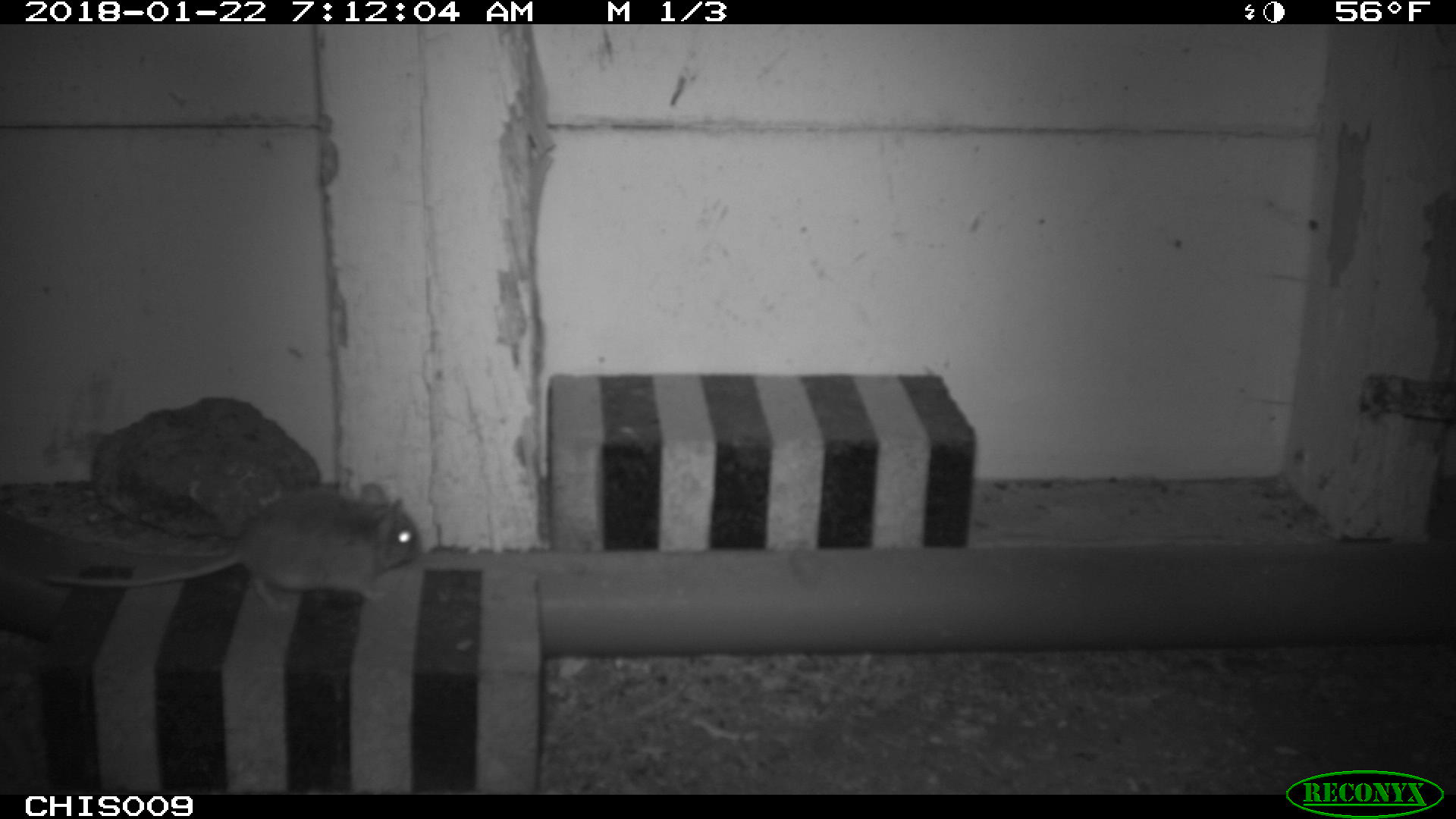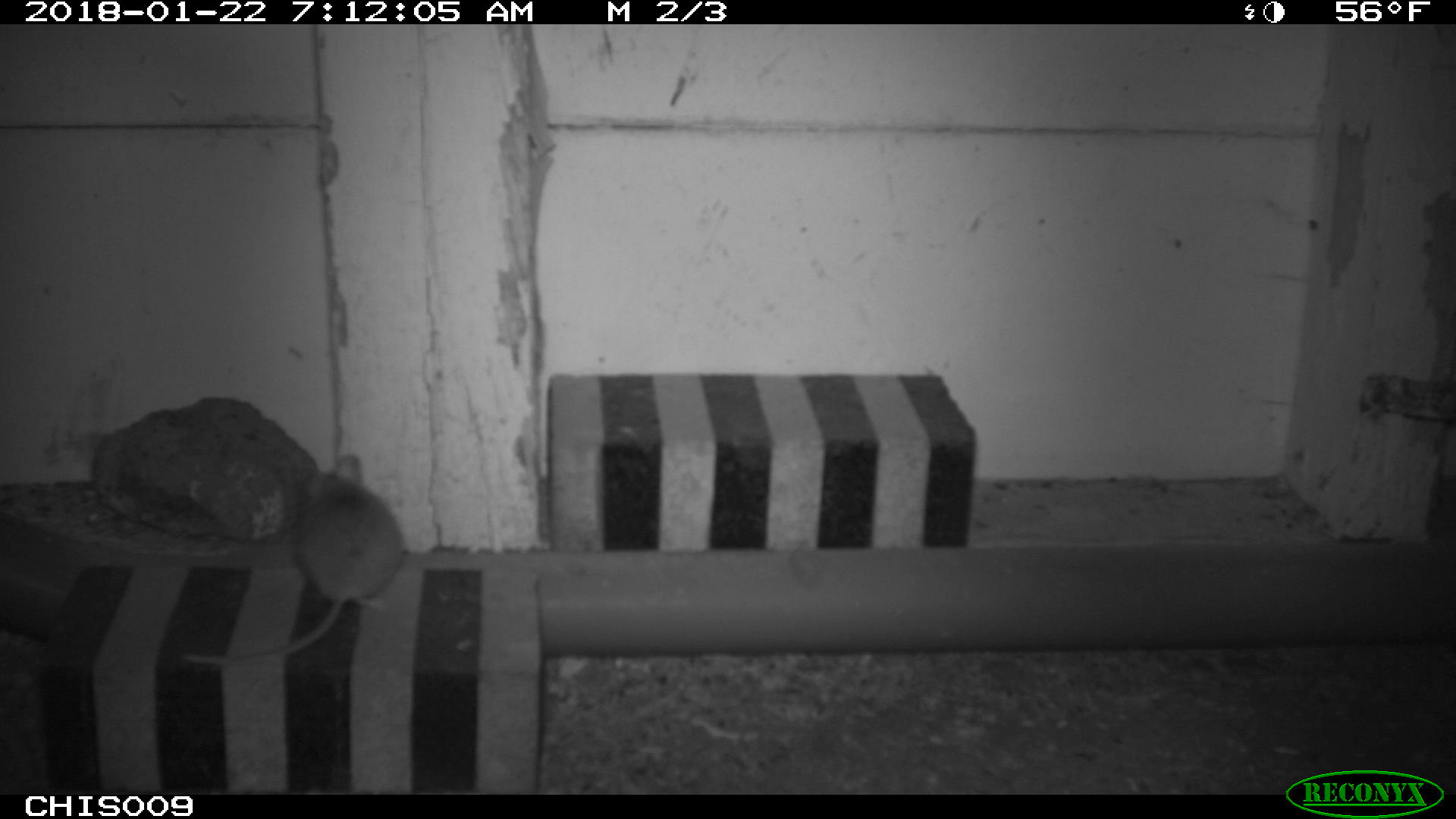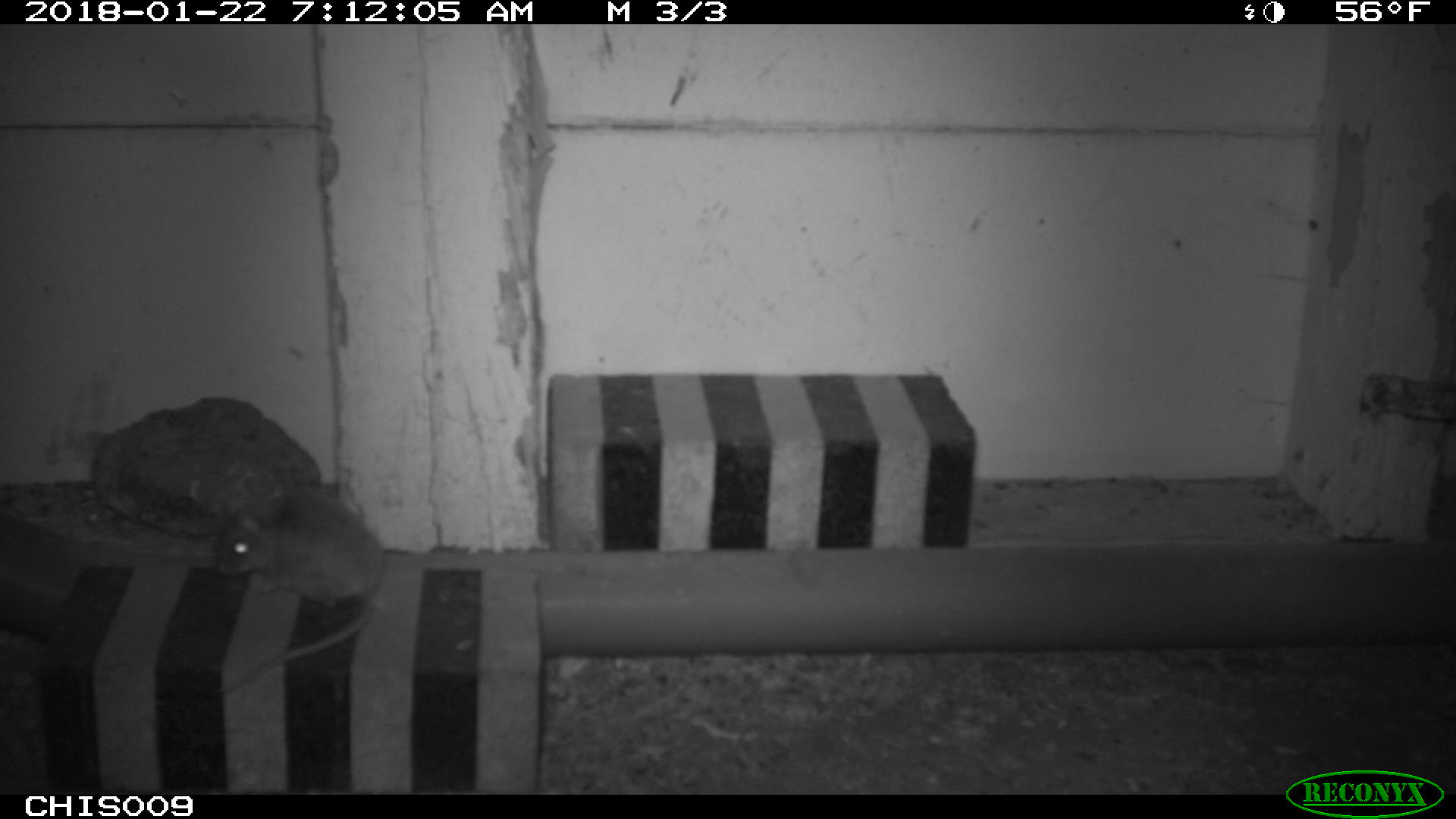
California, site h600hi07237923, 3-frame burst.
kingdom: Animalia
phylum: Chordata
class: Mammalia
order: Rodentia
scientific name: Rodentia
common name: rodent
Rodent (Rodentia).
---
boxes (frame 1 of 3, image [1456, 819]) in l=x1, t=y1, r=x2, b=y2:
rodent: l=40, t=483, r=425, b=607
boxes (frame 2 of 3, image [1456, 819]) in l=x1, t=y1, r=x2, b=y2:
rodent: l=184, t=451, r=400, b=663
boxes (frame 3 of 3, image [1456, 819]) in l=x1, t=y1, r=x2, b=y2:
rodent: l=212, t=492, r=384, b=695